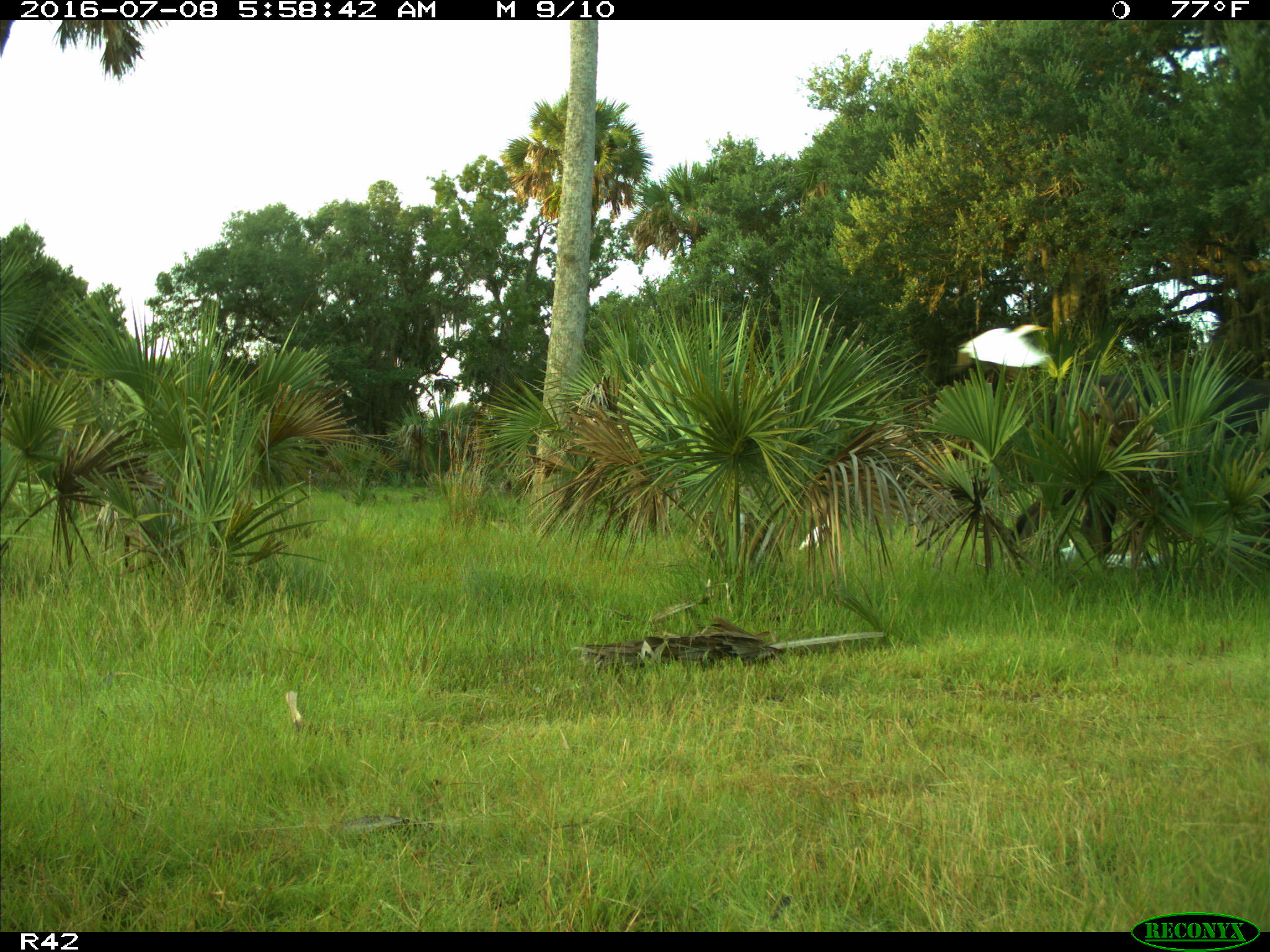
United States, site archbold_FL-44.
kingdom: Animalia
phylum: Chordata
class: Mammalia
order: Artiodactyla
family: Bovidae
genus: Bos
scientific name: Bos taurus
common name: domestic cow